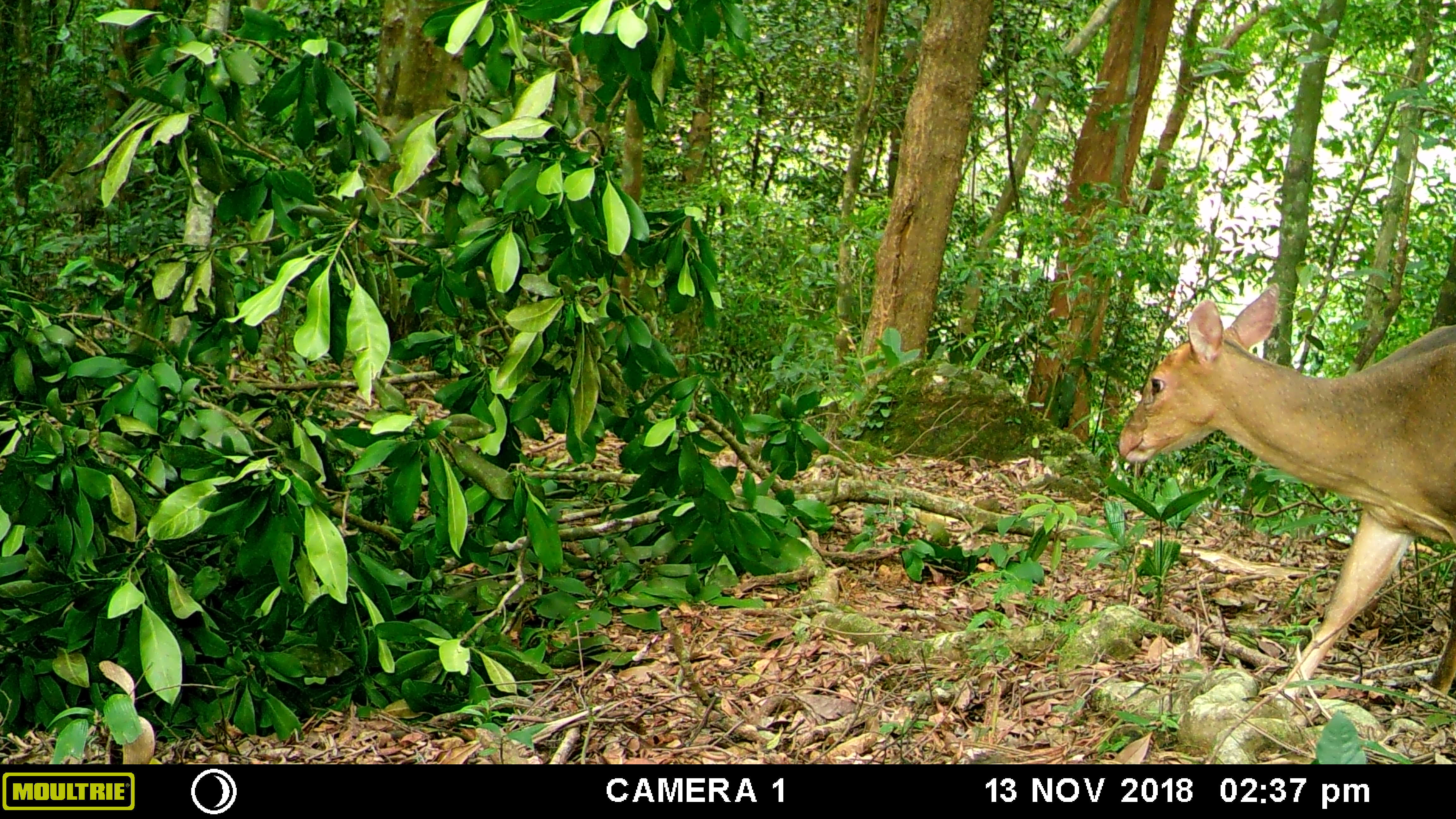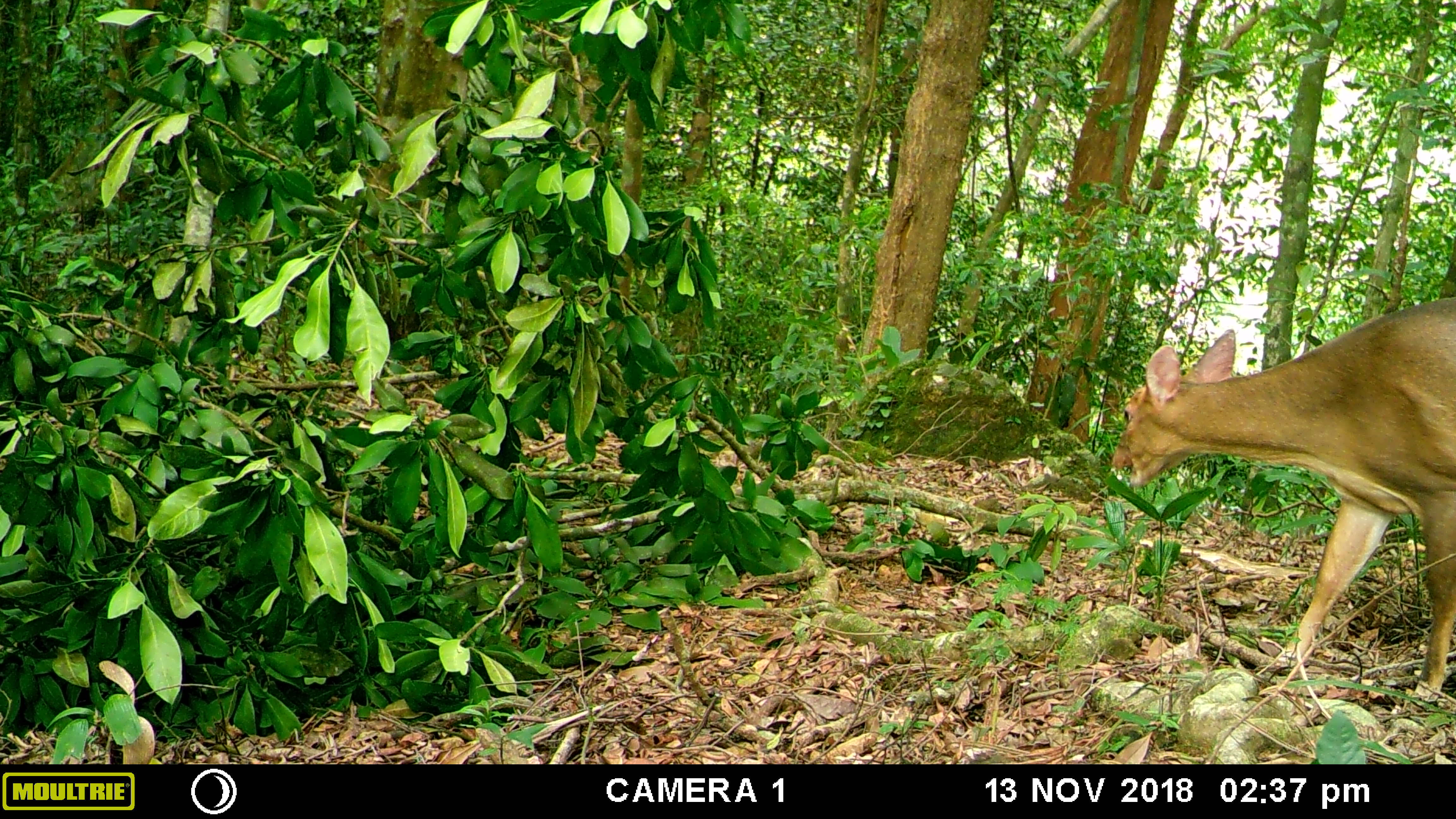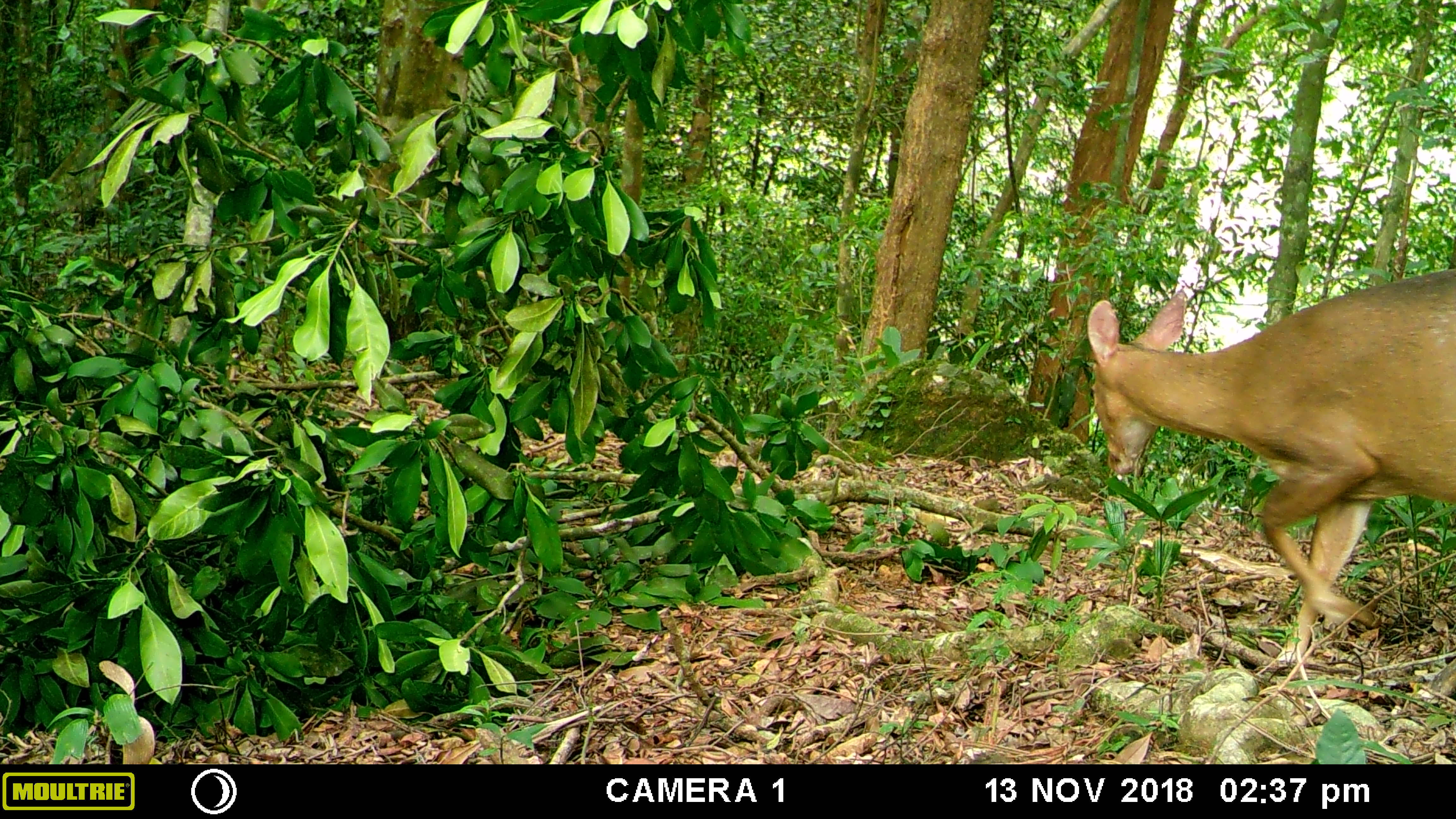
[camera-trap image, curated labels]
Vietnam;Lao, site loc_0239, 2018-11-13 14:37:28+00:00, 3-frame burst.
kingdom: Animalia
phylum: Chordata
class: Mammalia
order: Artiodactyla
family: Cervidae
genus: Muntiacus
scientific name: Muntiacus vuquangensis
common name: large-antlered muntjac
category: large antlered muntjac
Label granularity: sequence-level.